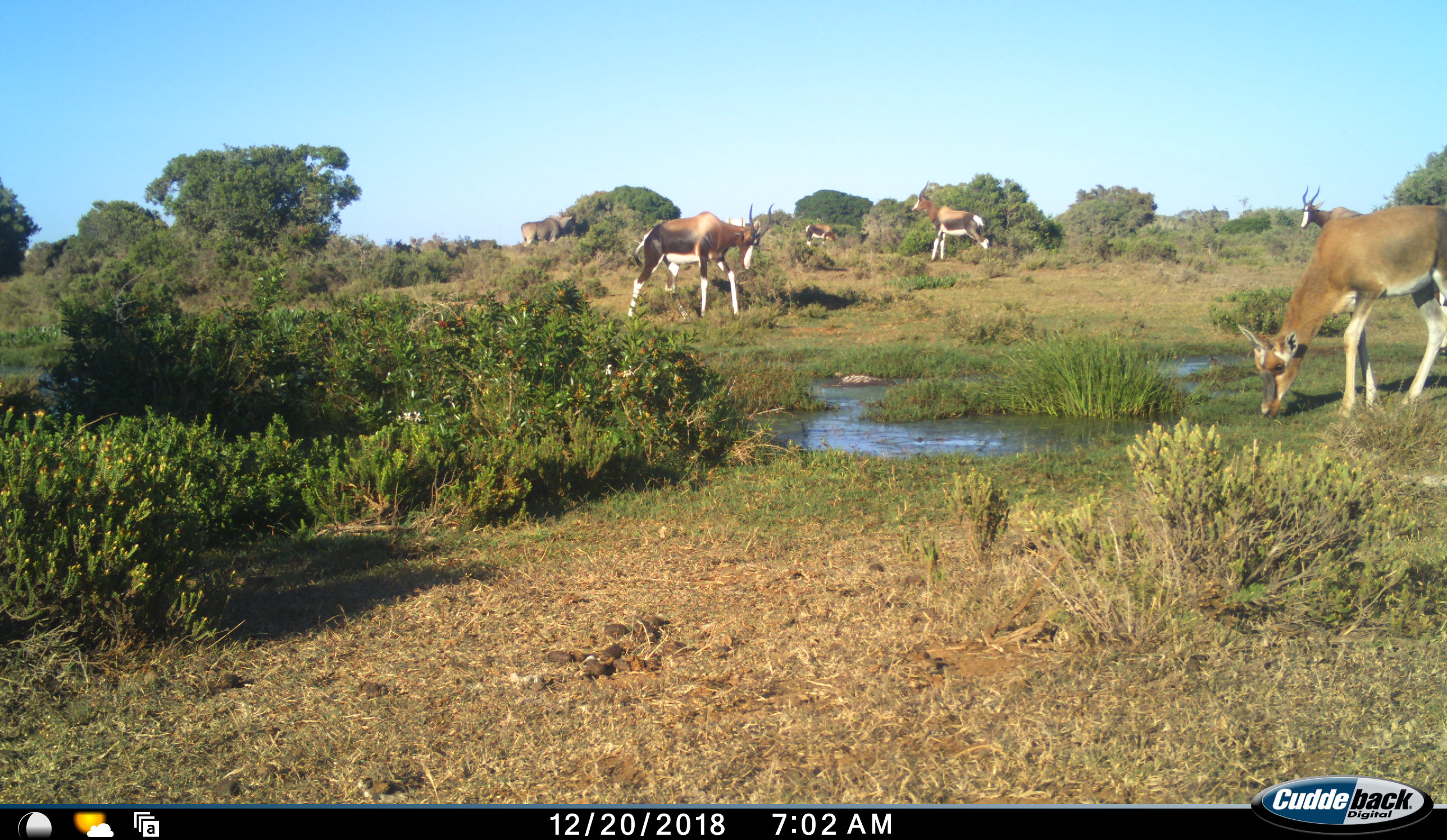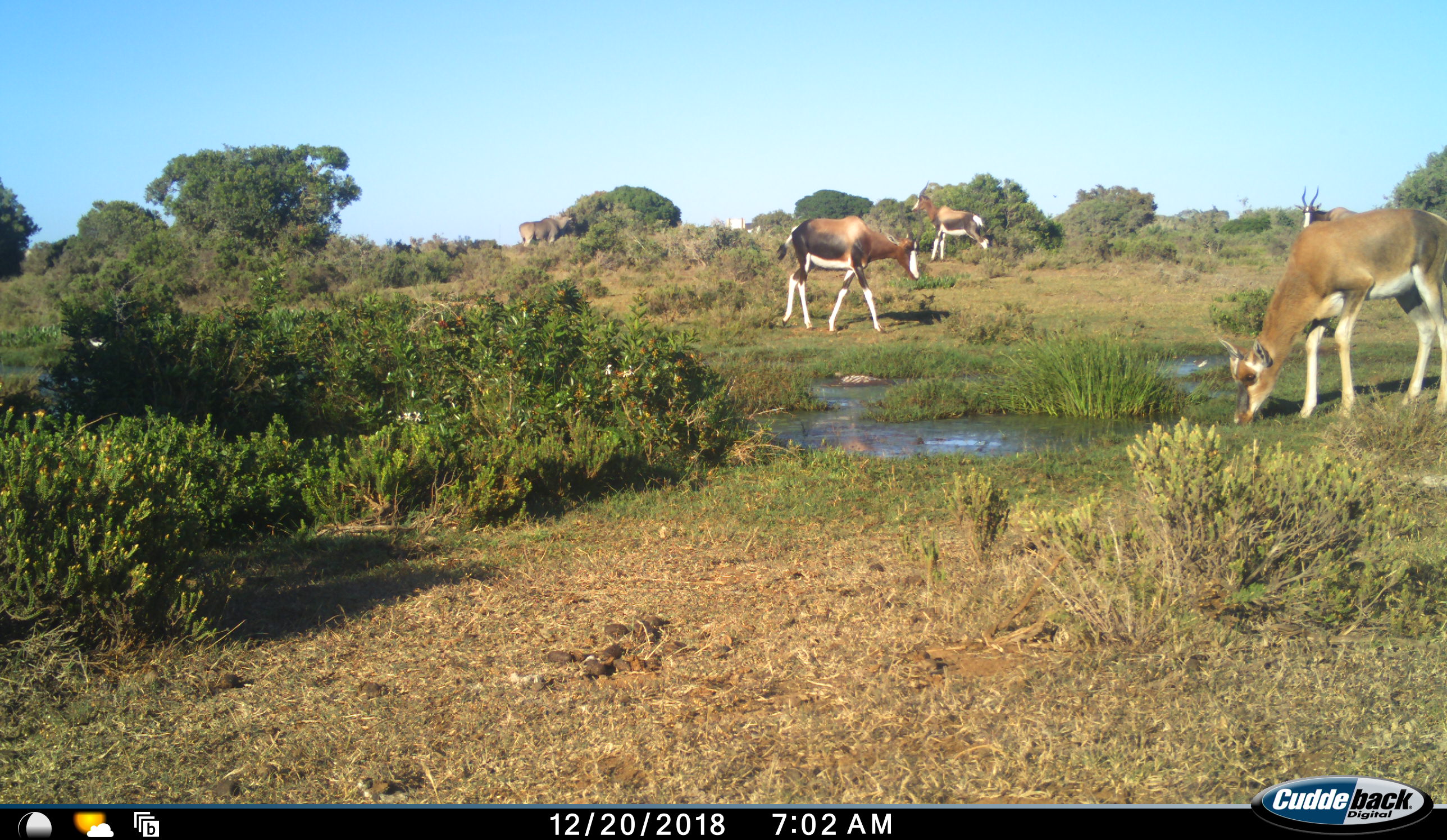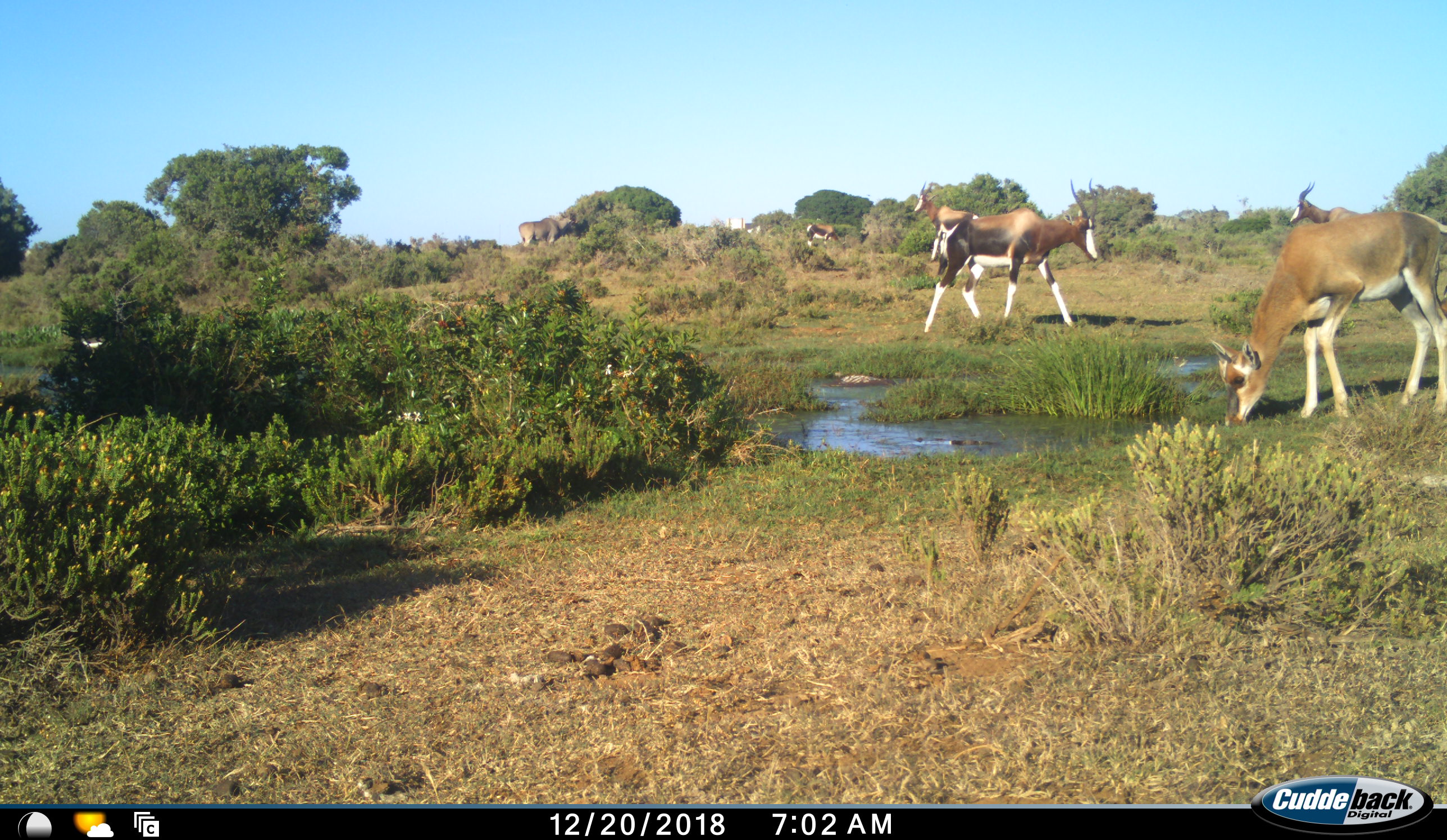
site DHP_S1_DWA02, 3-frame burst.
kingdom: Animalia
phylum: Chordata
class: Mammalia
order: Artiodactyla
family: Bovidae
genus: Damaliscus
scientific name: Damaliscus pygargus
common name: bontebok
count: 5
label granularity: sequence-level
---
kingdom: Animalia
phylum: Chordata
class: Mammalia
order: Artiodactyla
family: Bovidae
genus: Tragelaphus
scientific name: Tragelaphus oryx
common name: eland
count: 1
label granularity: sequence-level